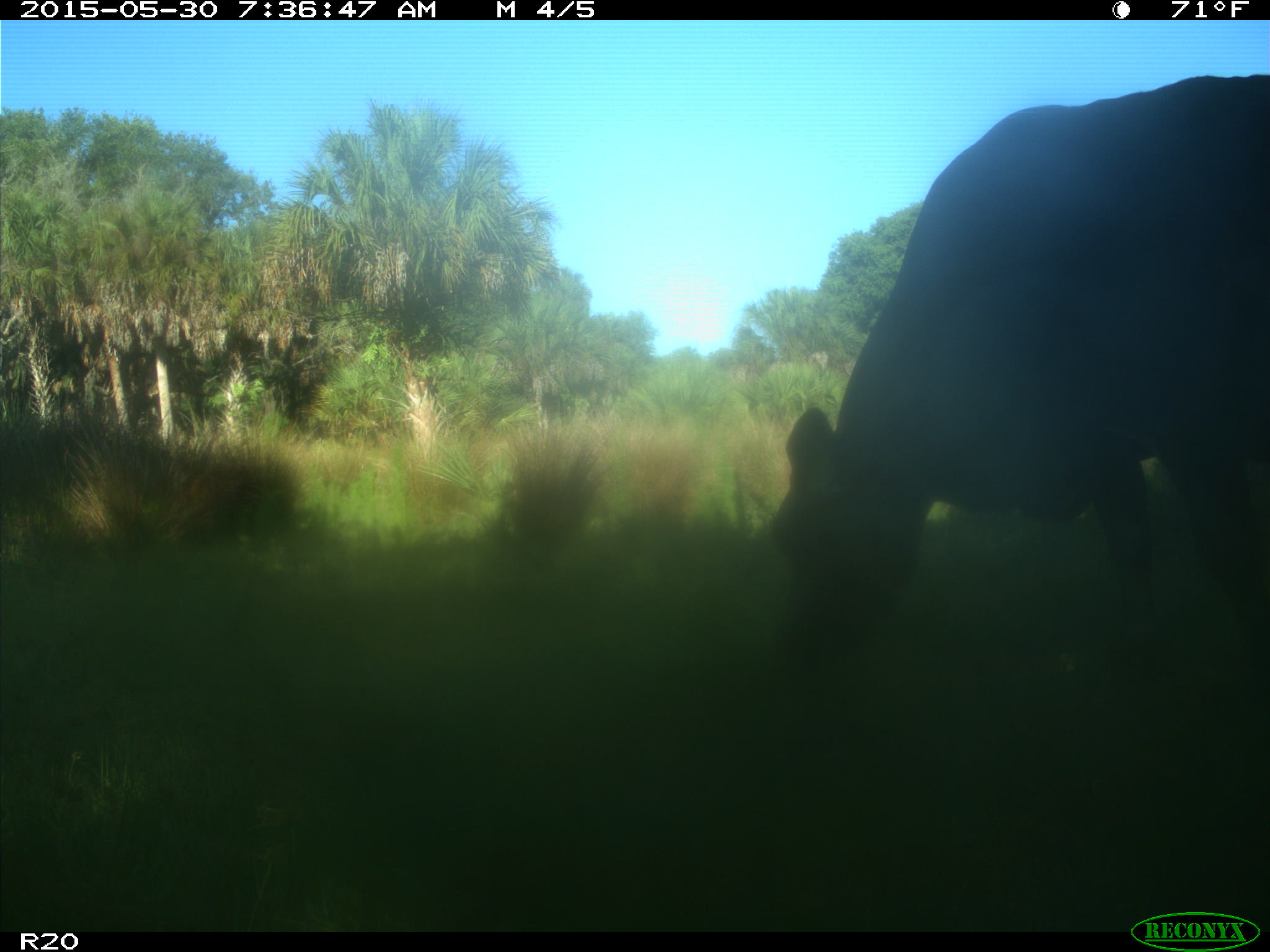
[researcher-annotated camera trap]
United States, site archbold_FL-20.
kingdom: Animalia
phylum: Chordata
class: Mammalia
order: Artiodactyla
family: Bovidae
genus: Bos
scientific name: Bos taurus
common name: domestic cow